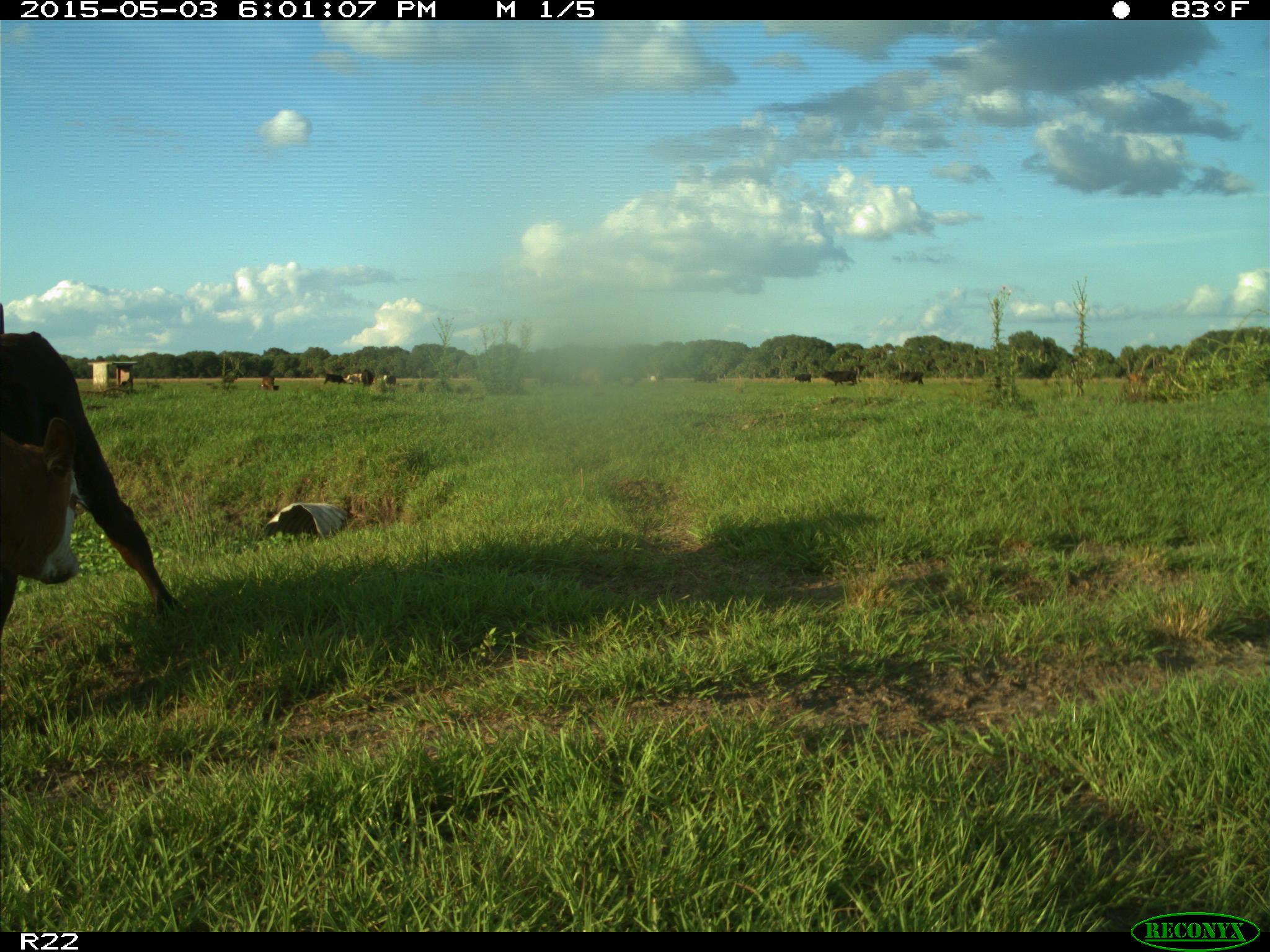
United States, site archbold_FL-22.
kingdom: Animalia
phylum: Chordata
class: Mammalia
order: Artiodactyla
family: Bovidae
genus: Bos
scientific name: Bos taurus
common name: domestic cow